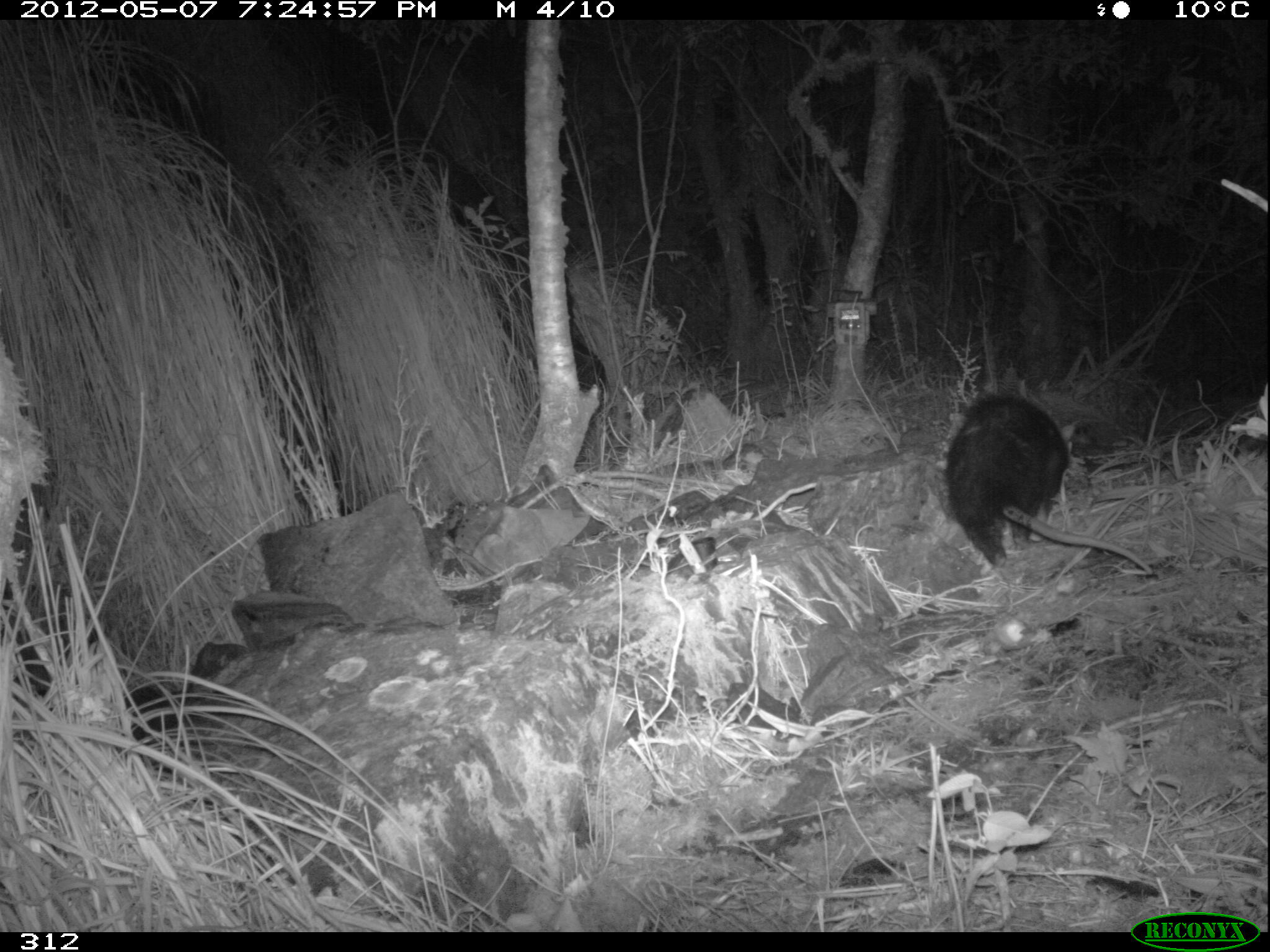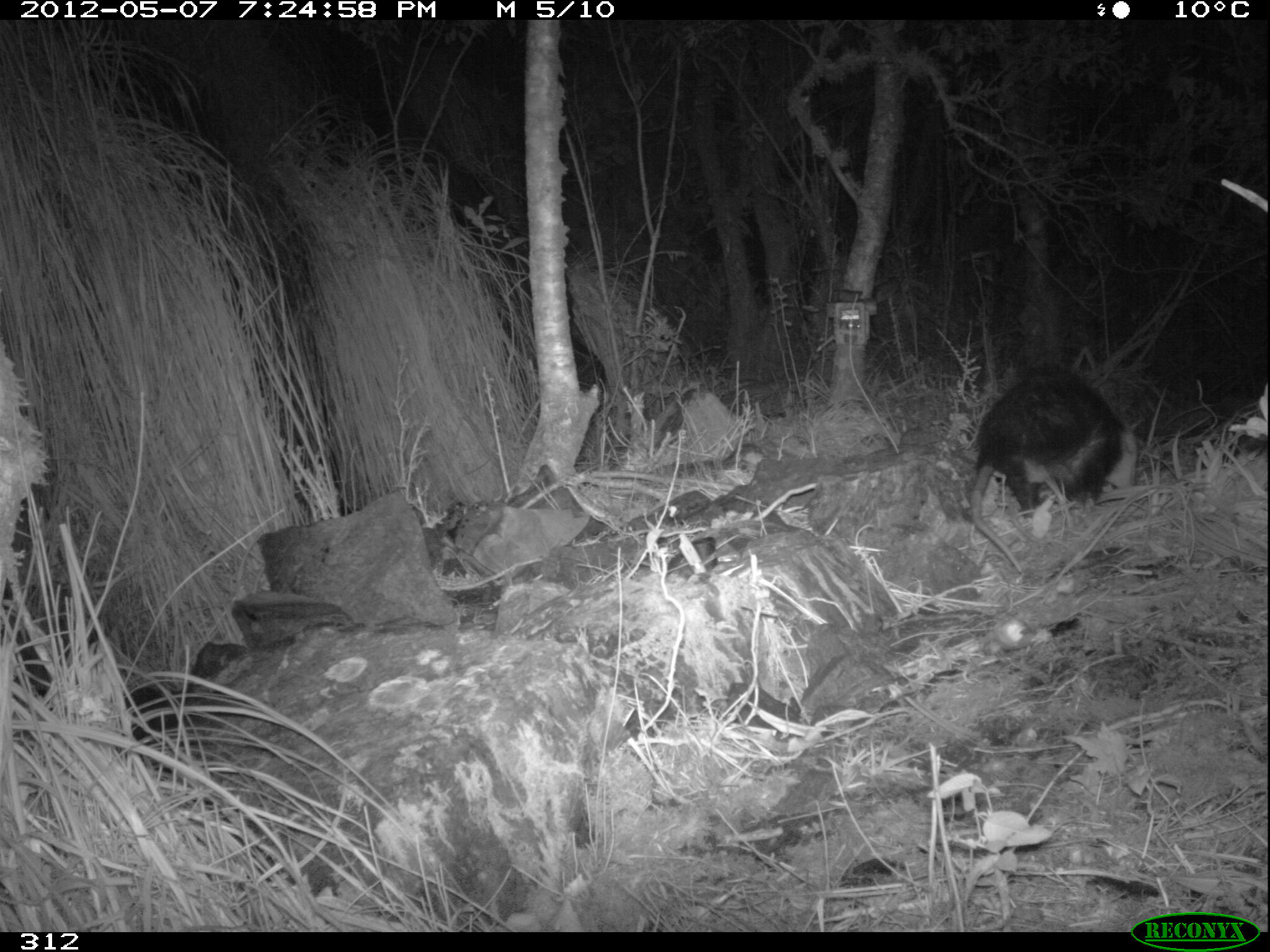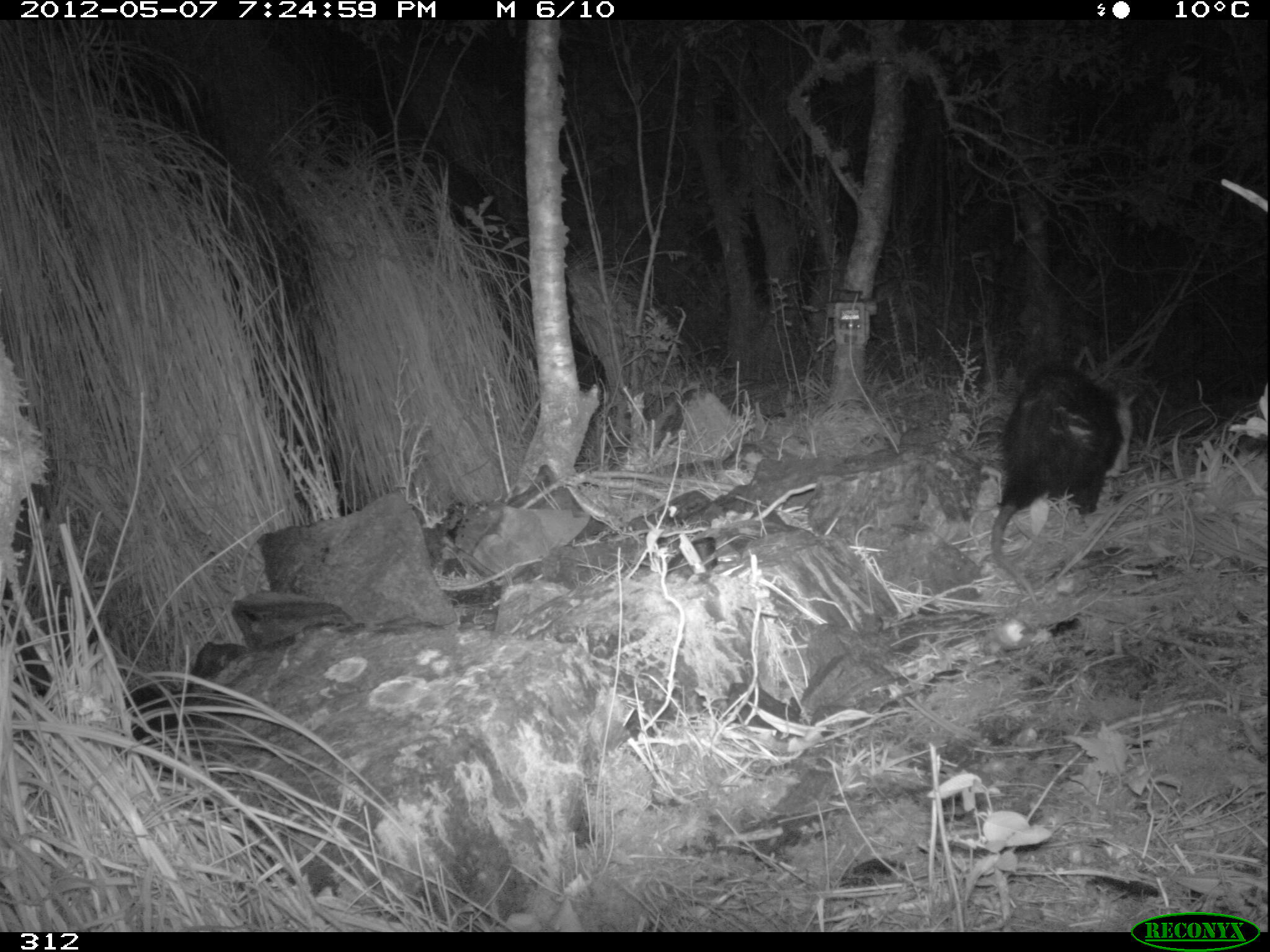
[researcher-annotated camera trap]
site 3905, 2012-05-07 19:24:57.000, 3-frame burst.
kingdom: Animalia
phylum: Chordata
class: Mammalia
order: Didelphimorphia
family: Didelphidae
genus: Didelphis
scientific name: Didelphis pernigra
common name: andean white-eared opossum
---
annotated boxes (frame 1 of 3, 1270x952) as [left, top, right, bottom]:
didelphis pernigra: [939, 391, 1156, 577]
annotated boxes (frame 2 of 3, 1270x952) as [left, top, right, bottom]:
didelphis pernigra: [964, 367, 1140, 575]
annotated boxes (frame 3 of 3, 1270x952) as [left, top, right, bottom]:
didelphis pernigra: [988, 359, 1137, 607]